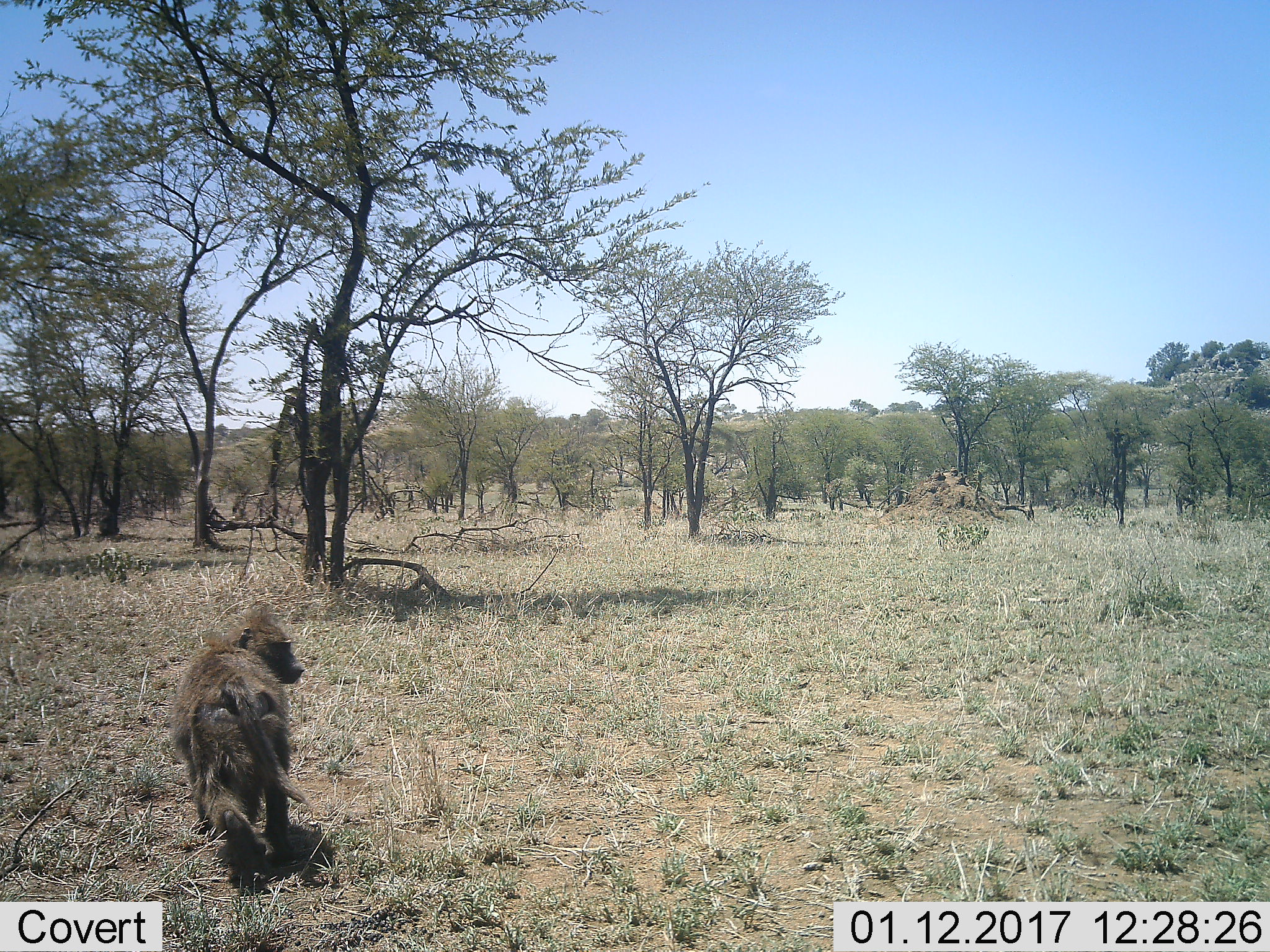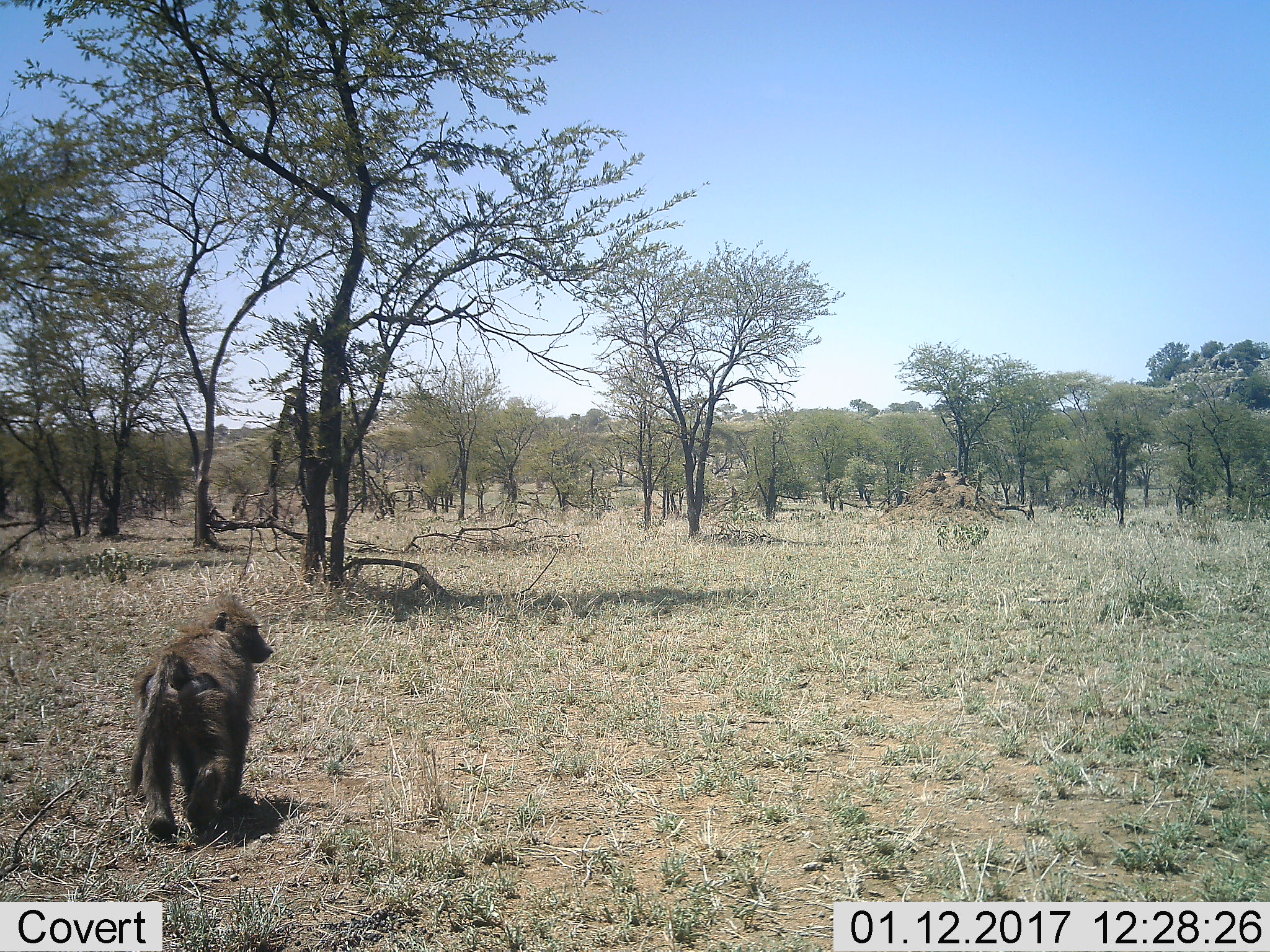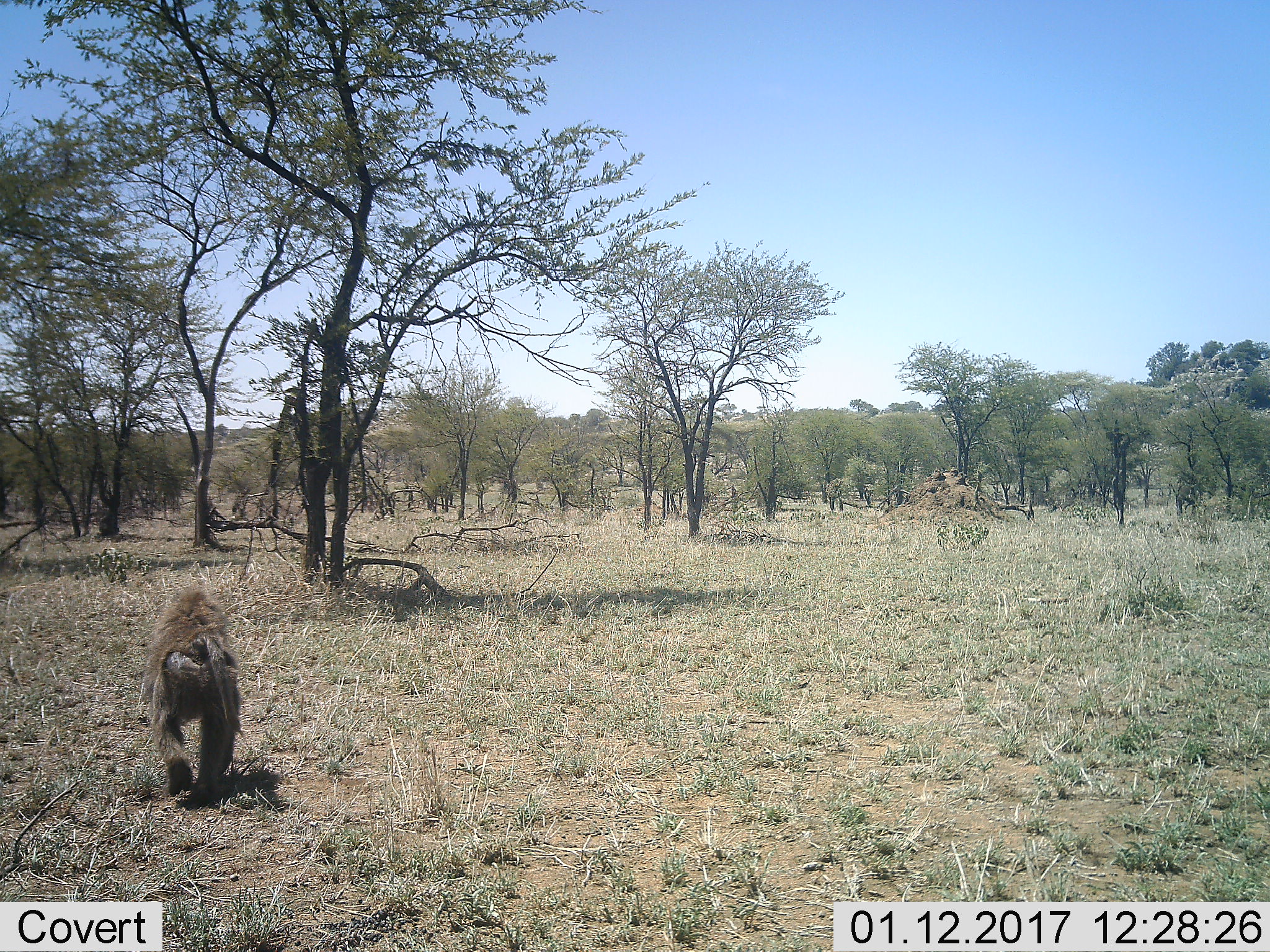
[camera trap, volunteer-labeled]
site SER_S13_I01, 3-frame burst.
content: unidentified animal